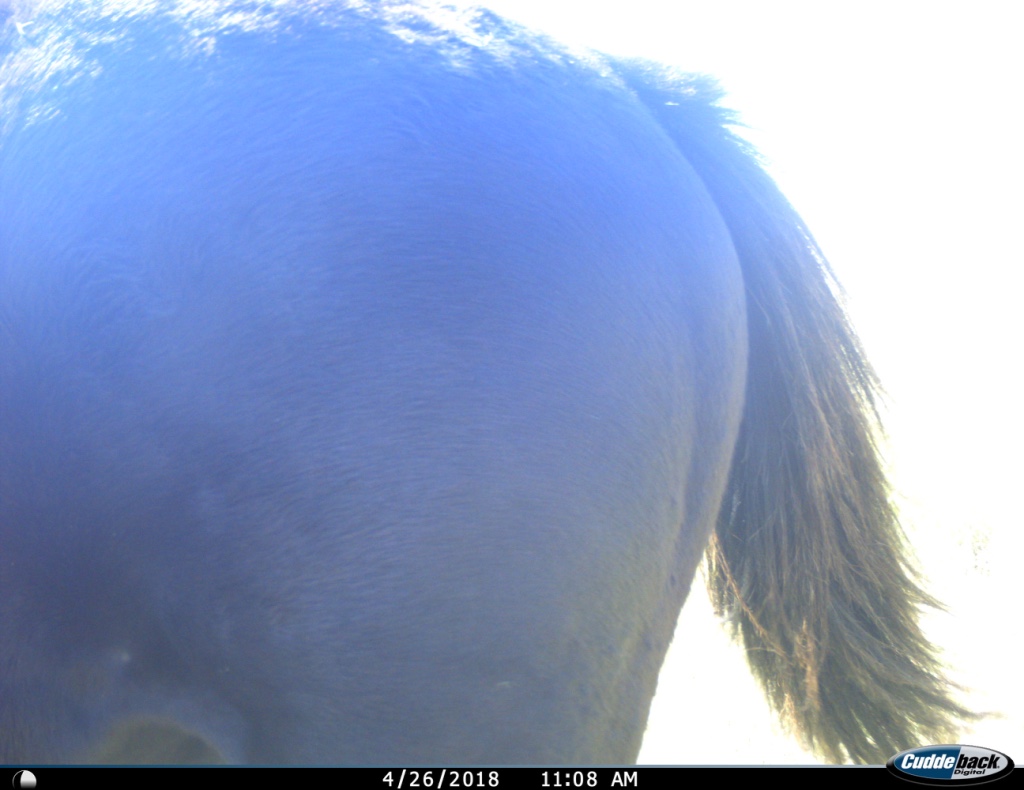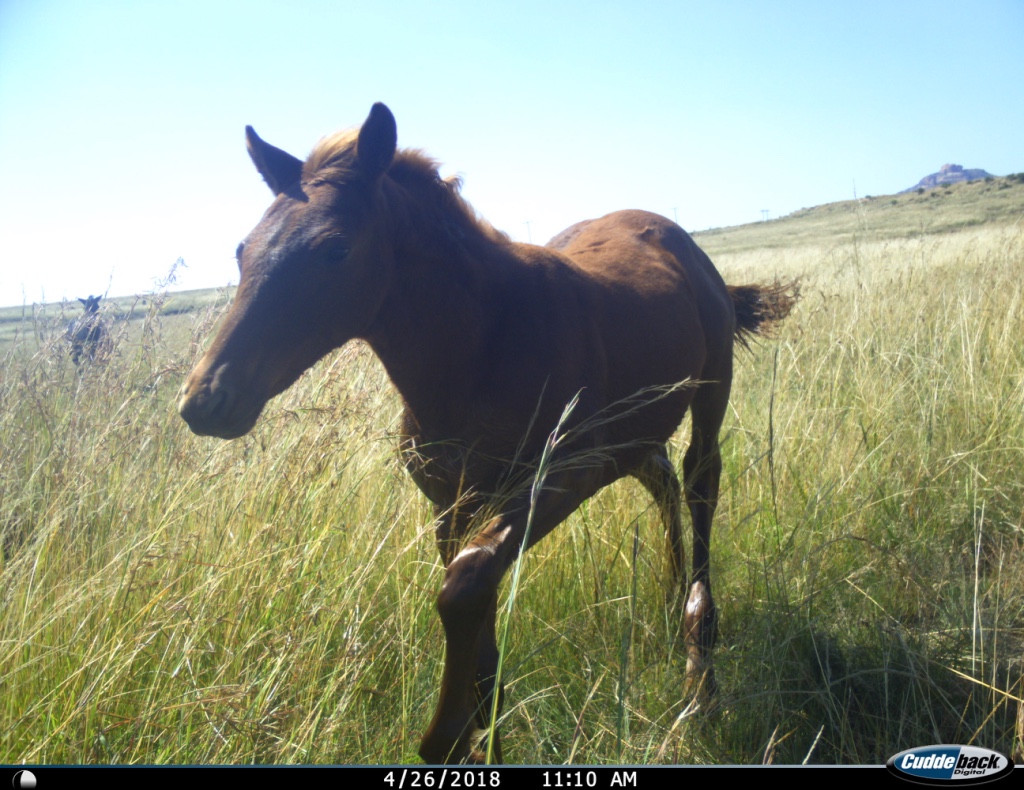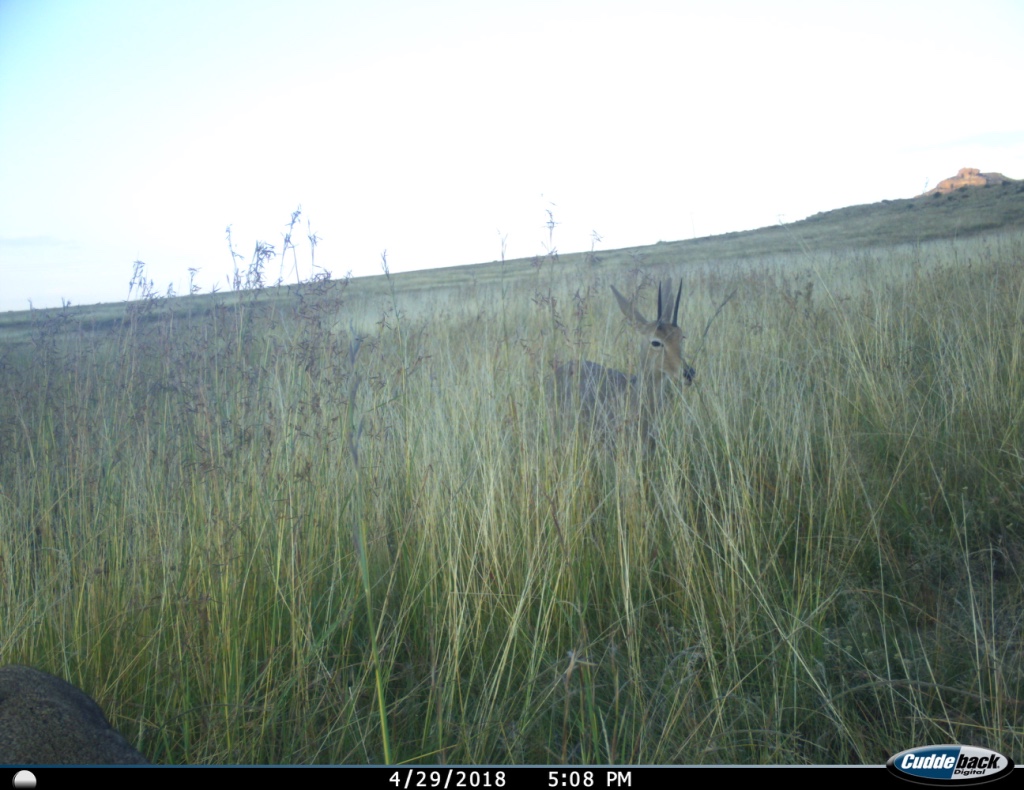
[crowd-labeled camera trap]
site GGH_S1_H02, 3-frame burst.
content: unidentified animal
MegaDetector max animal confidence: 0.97